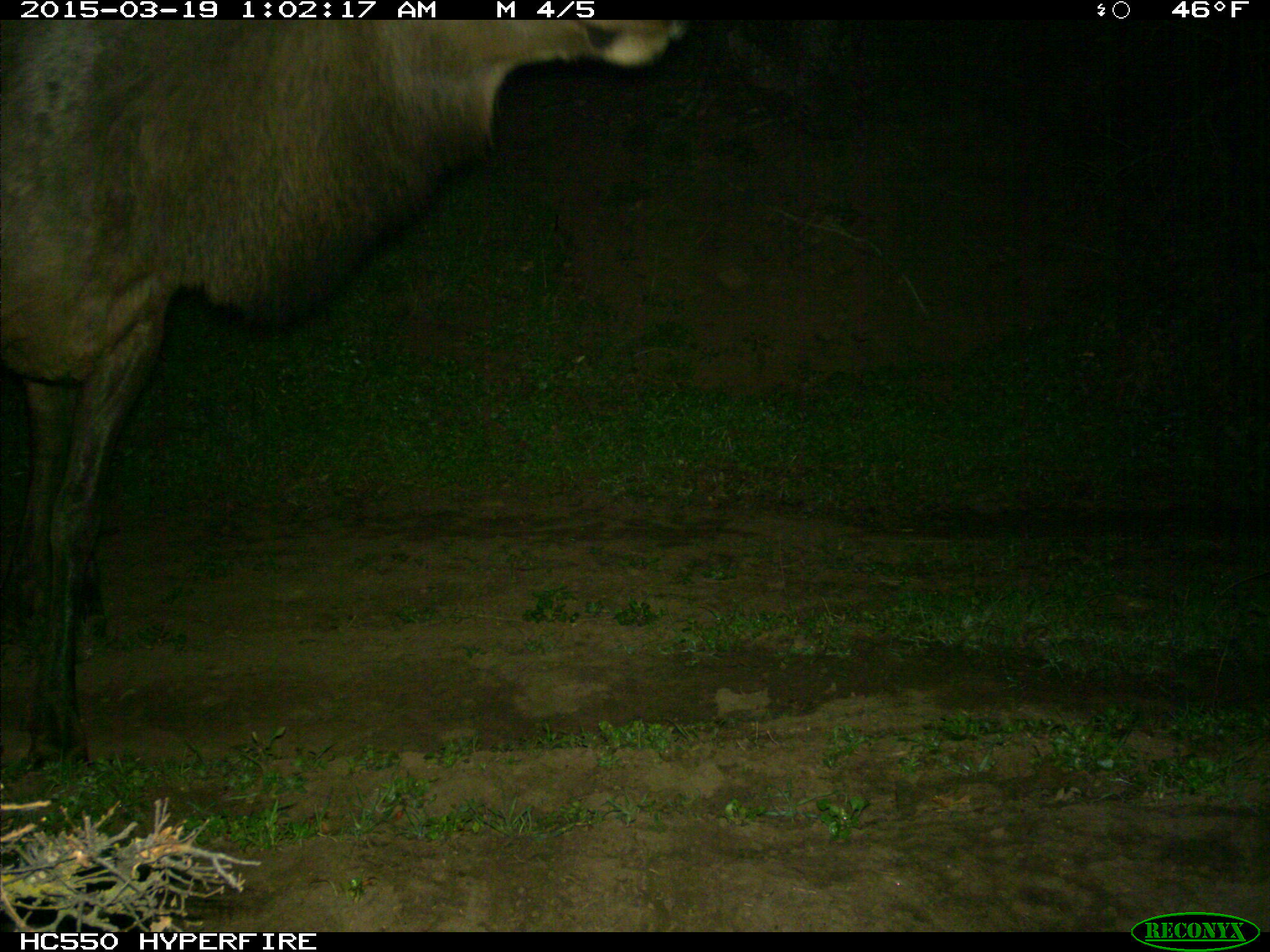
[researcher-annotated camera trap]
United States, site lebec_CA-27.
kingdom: Animalia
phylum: Chordata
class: Mammalia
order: Artiodactyla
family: Cervidae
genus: Cervus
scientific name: Cervus canadensis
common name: elk